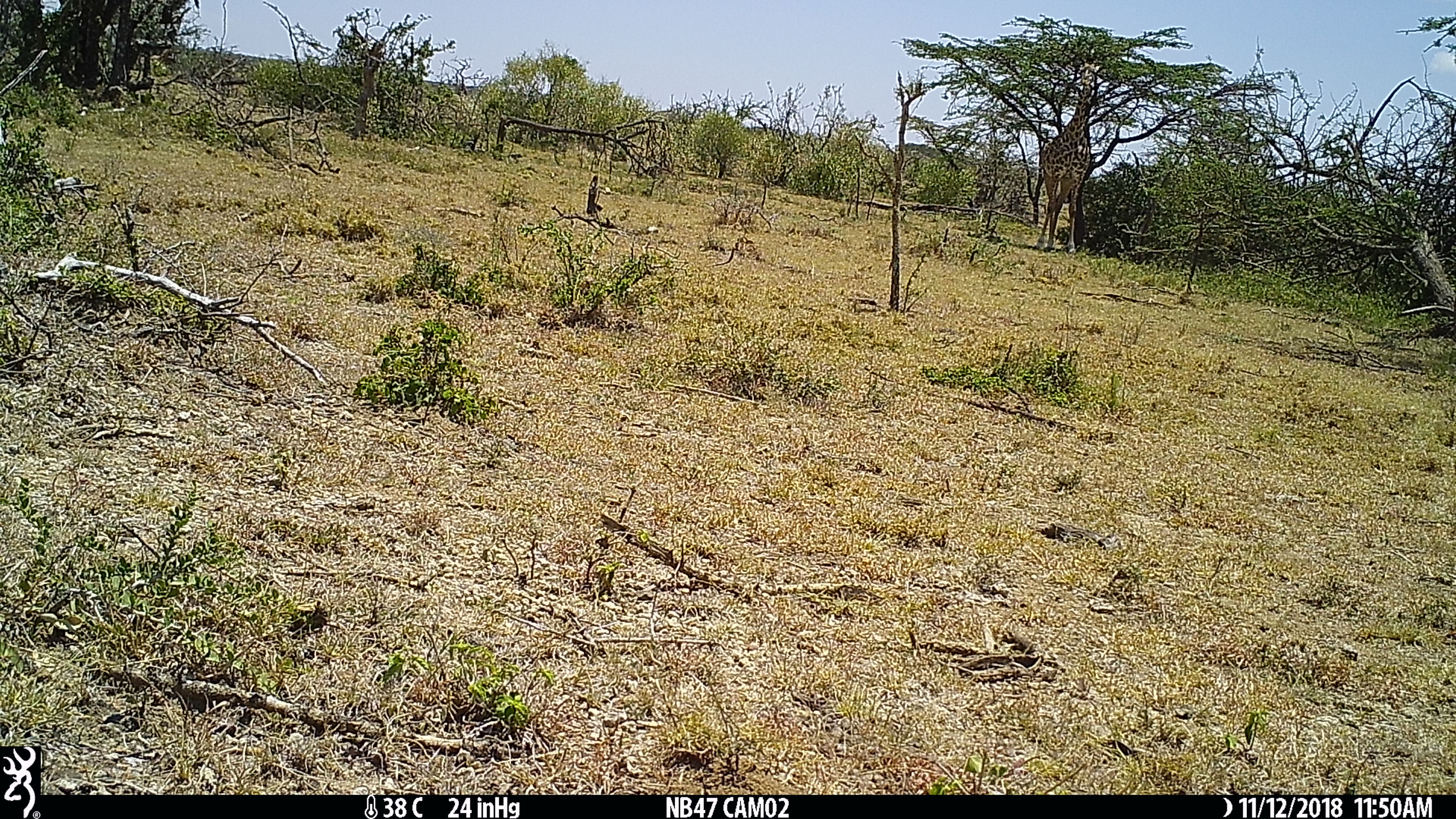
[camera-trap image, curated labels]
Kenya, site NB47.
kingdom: Animalia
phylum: Chordata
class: Mammalia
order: Artiodactyla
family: Giraffidae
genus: Giraffa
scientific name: Giraffa camelopardalis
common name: northern giraffe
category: giraffe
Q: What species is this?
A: Giraffe (northern giraffe) (Giraffa camelopardalis).